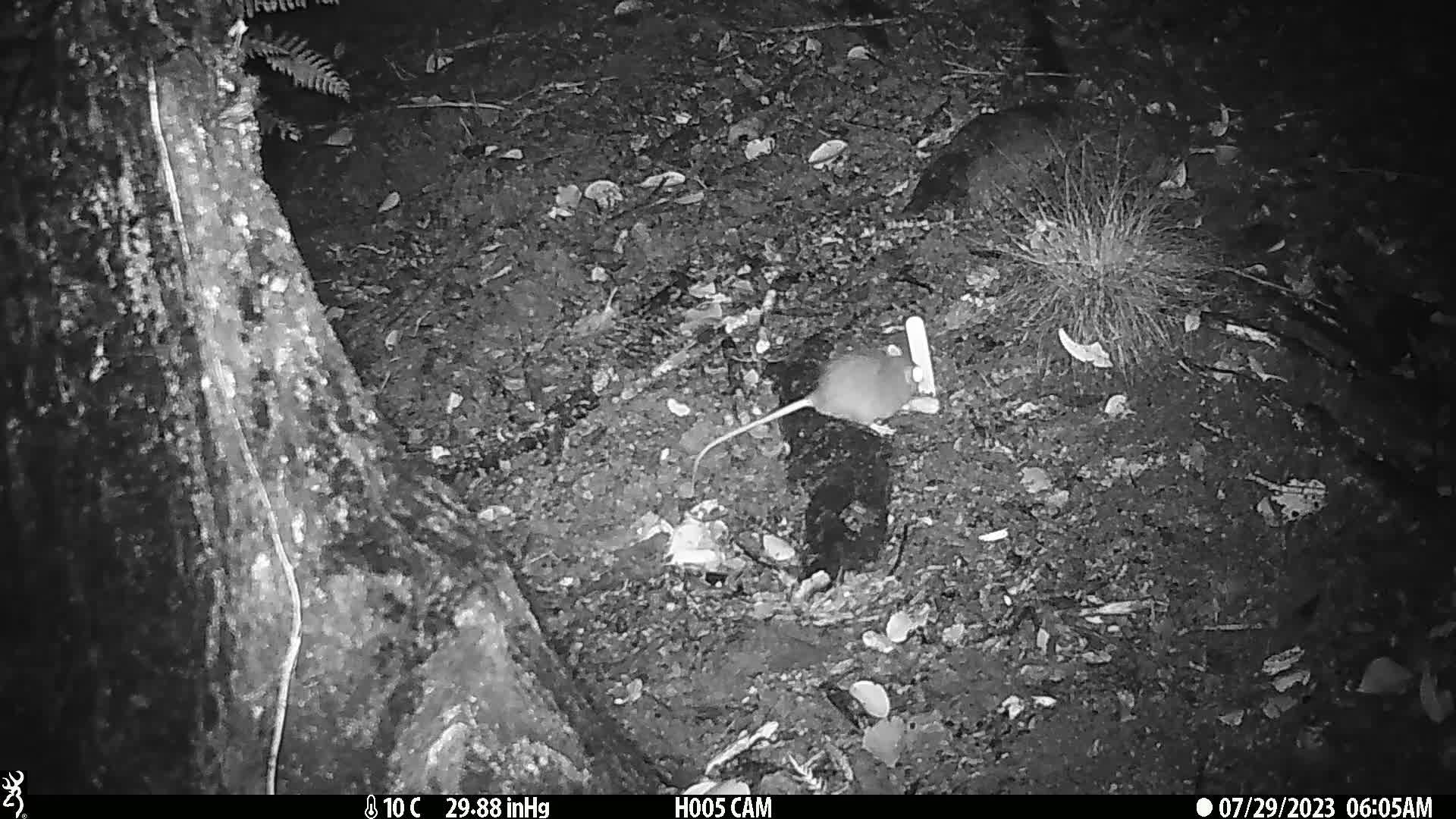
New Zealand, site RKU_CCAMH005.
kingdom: Animalia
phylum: Chordata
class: Mammalia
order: Rodentia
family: Muridae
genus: Rattus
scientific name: Rattus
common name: rat